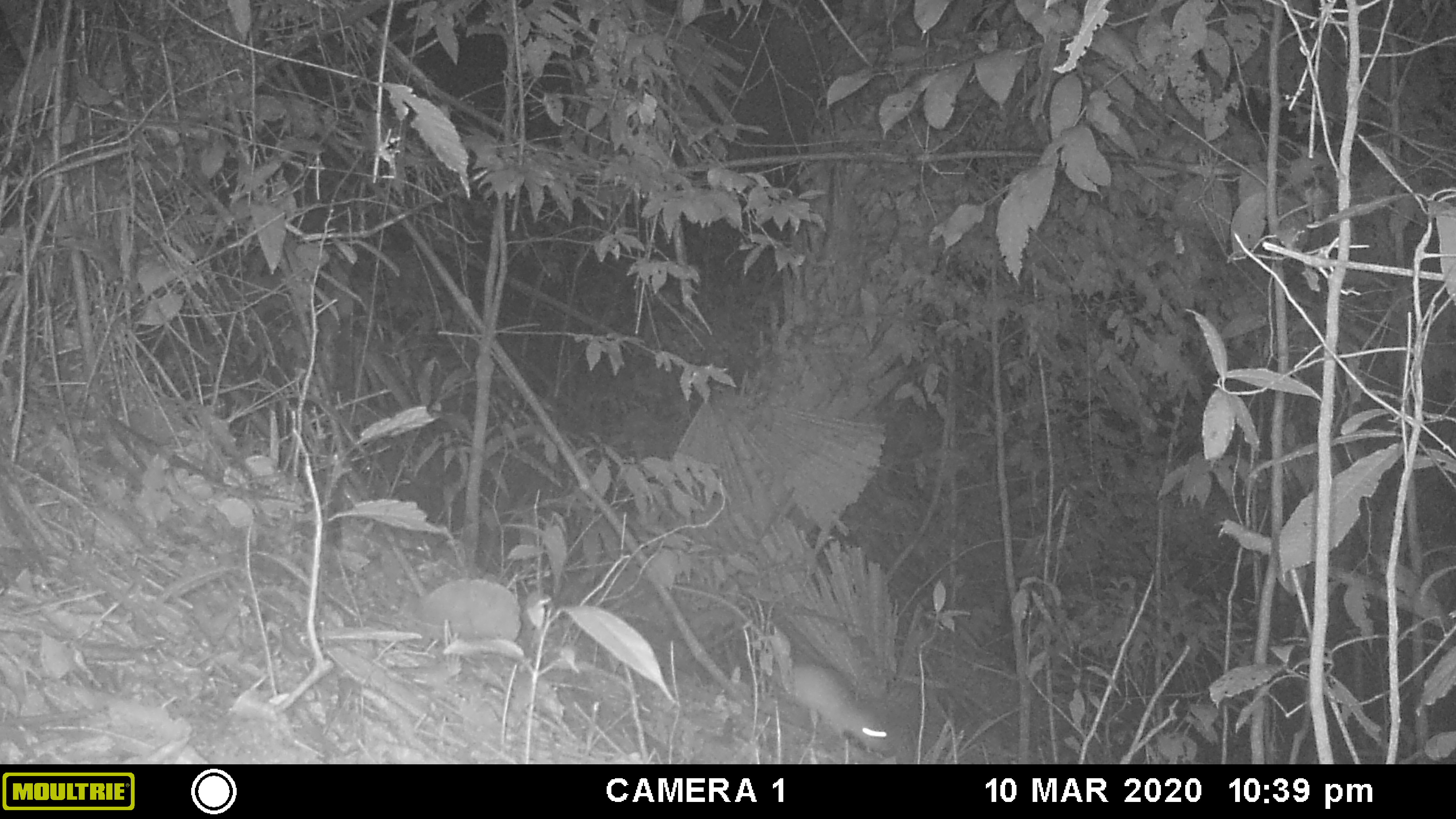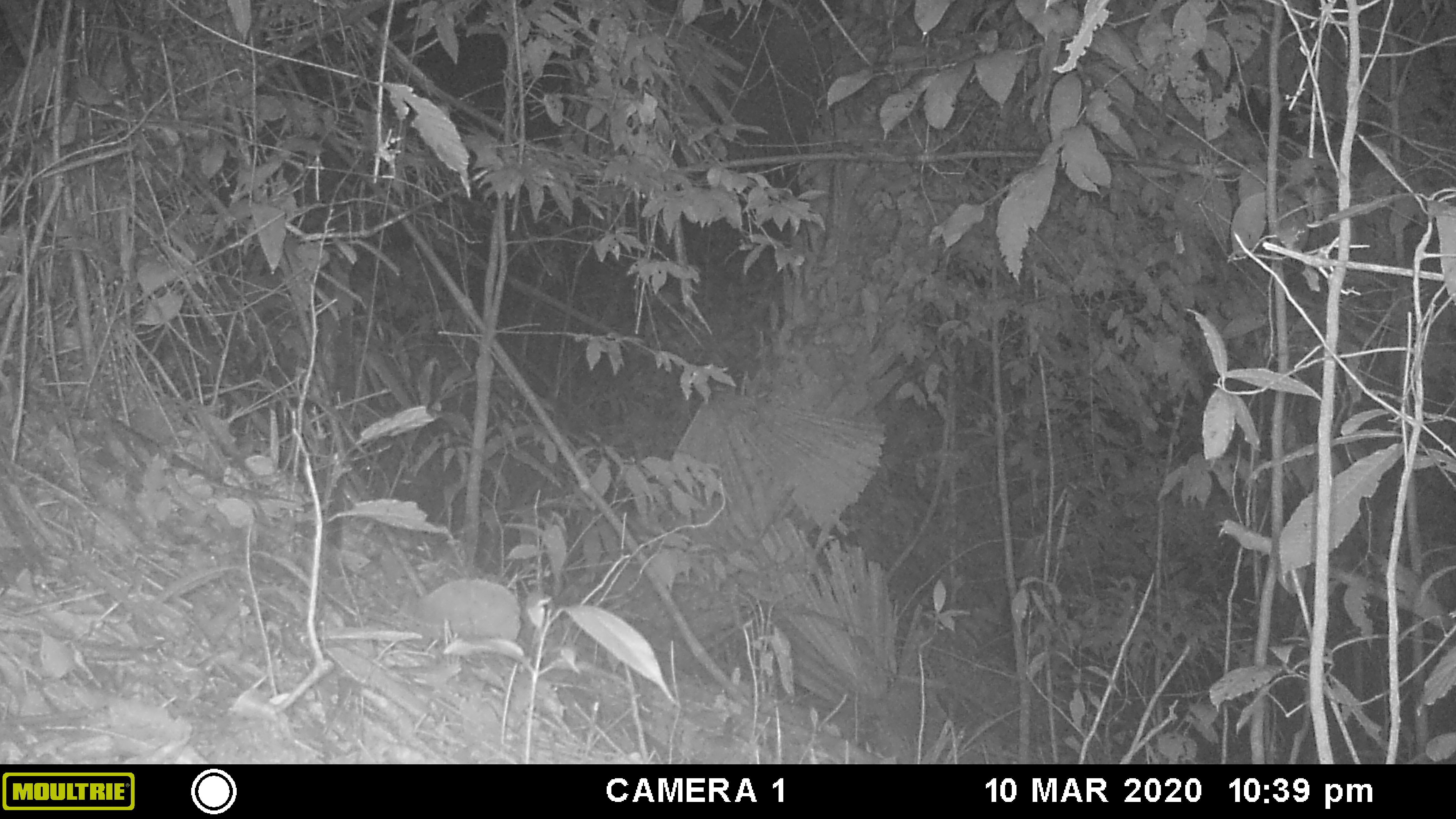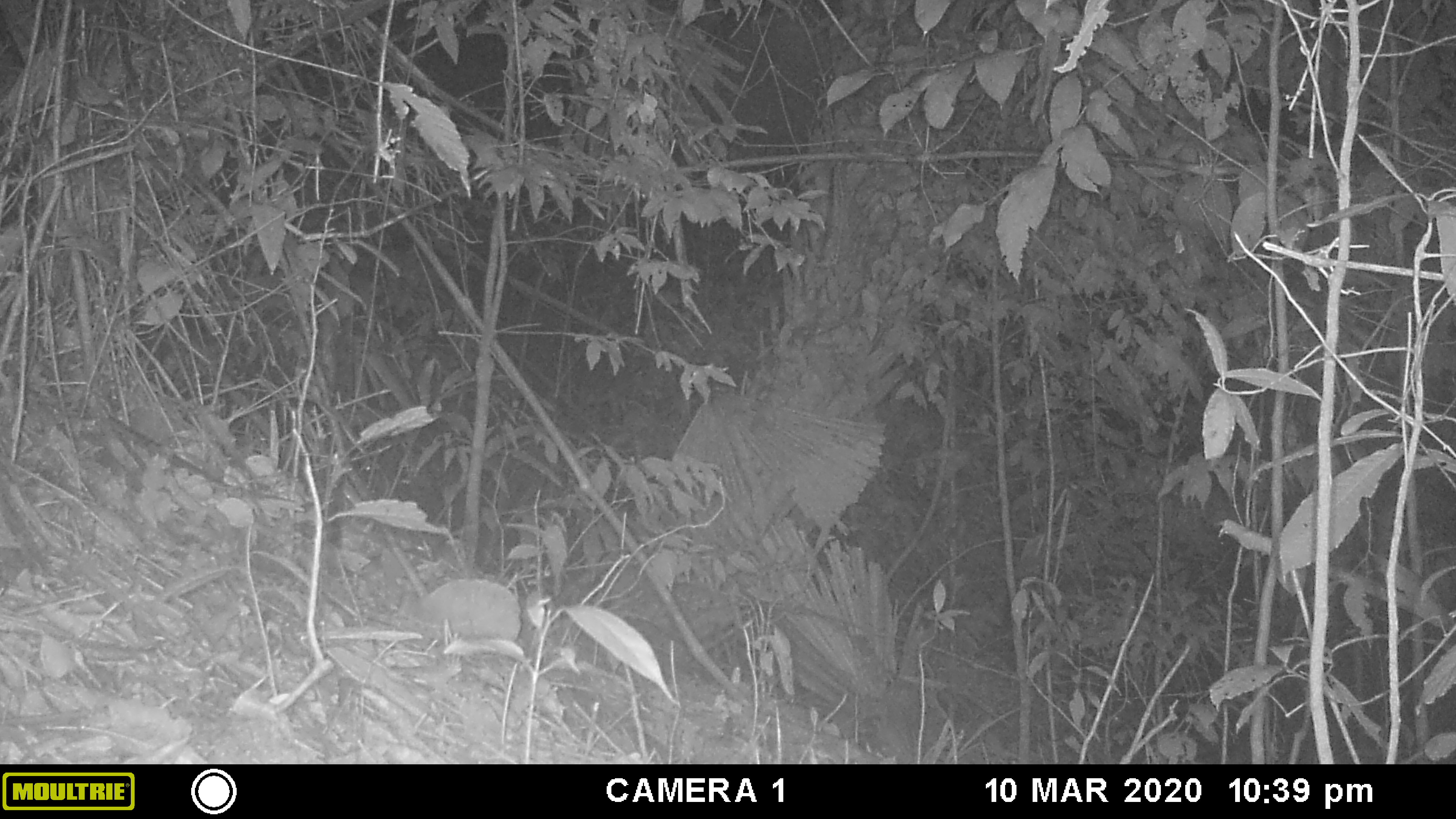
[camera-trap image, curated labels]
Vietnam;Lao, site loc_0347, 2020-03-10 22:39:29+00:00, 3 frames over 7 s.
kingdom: Animalia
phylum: Chordata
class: Mammalia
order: Rodentia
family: Muridae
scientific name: Muridae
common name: old-world mice and rats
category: unidentified murid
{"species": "unidentified murid (old-world mice and rats) (Muridae)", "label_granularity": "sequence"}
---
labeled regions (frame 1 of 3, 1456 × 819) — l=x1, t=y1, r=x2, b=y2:
unidentified murid: l=668, t=581, r=888, b=752